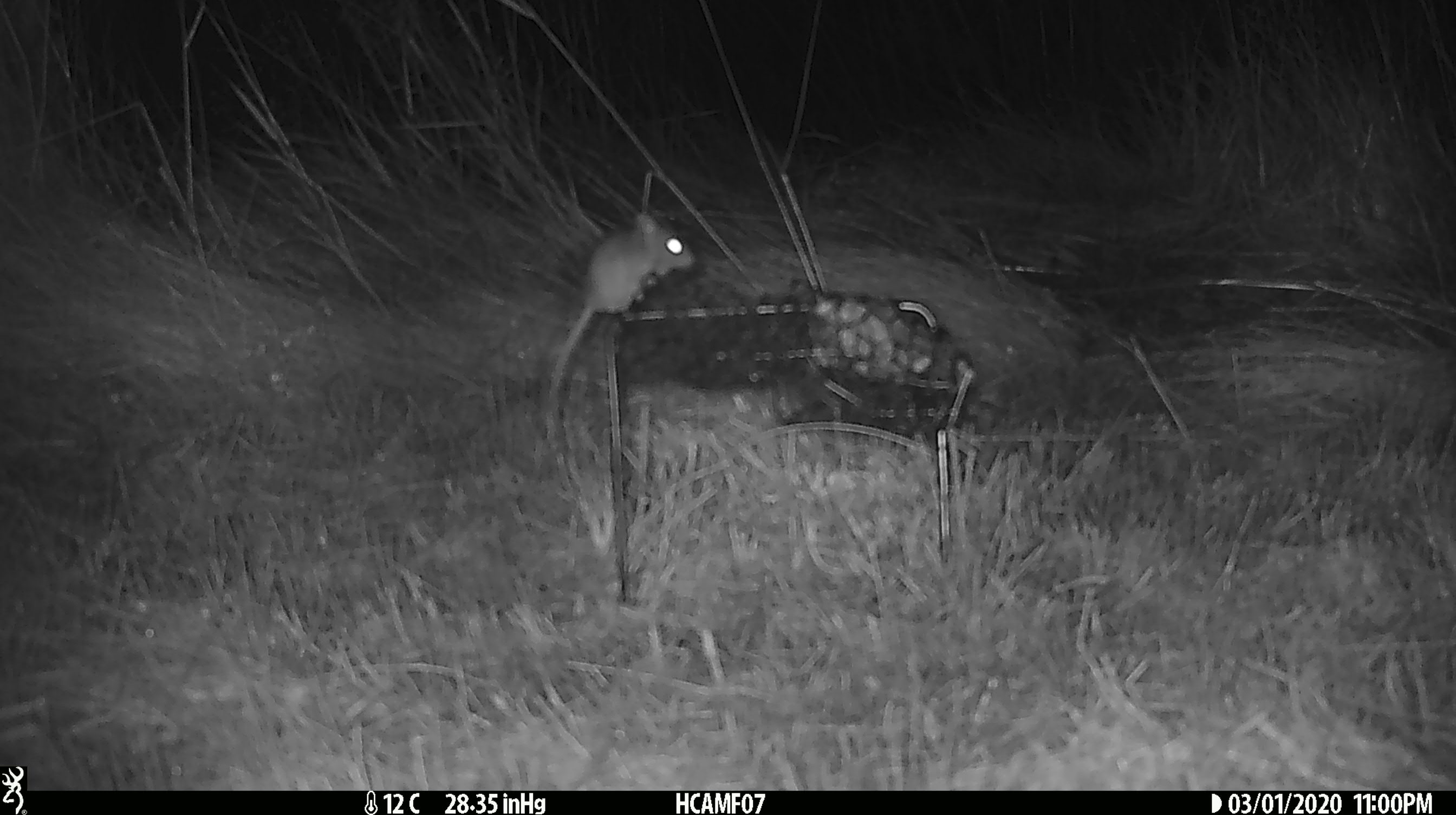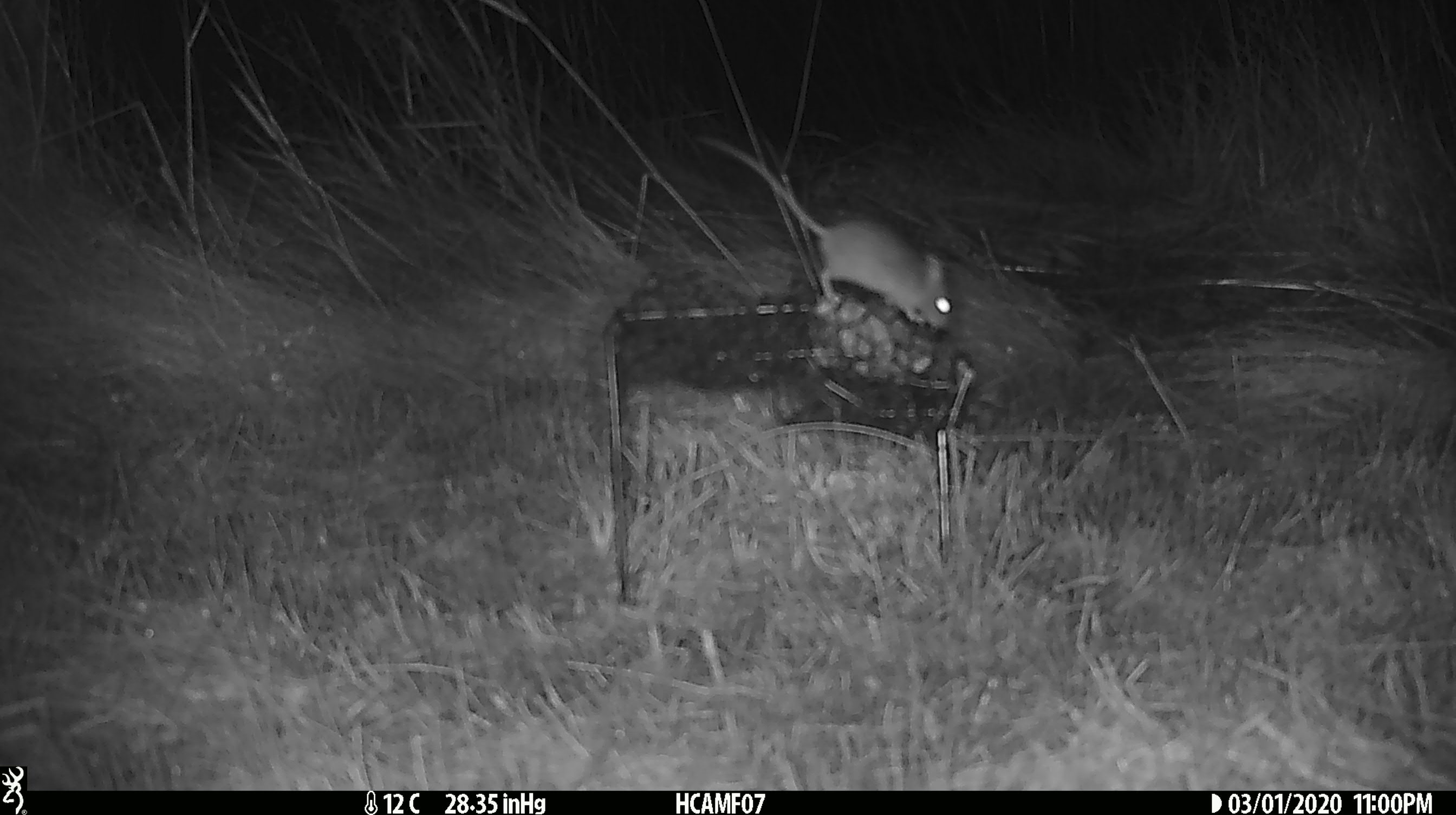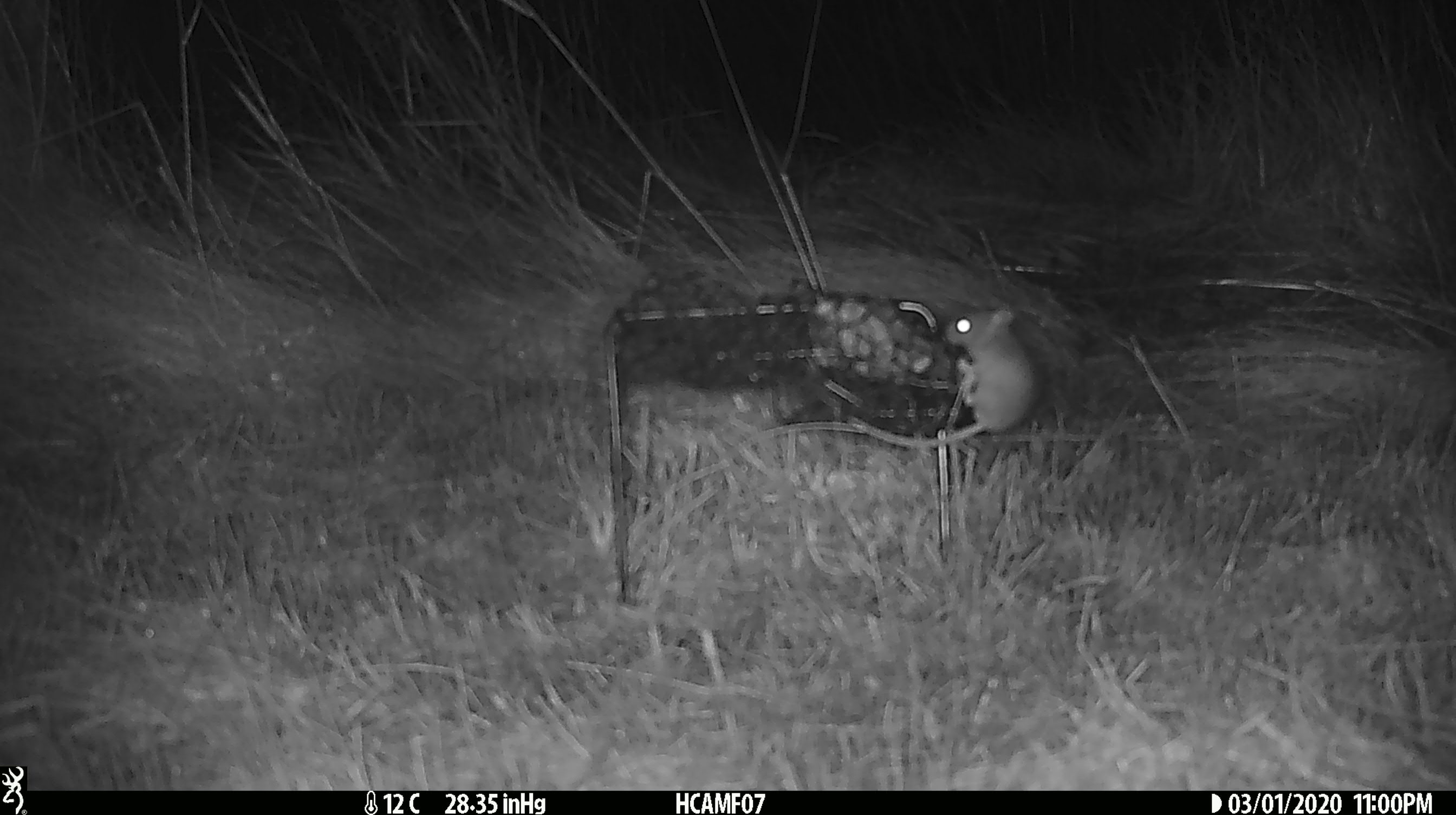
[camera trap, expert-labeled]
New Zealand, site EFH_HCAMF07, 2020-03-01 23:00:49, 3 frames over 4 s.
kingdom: Animalia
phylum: Chordata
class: Mammalia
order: Rodentia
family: Muridae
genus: Mus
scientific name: Mus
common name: mouse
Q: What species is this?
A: Mouse (Mus).